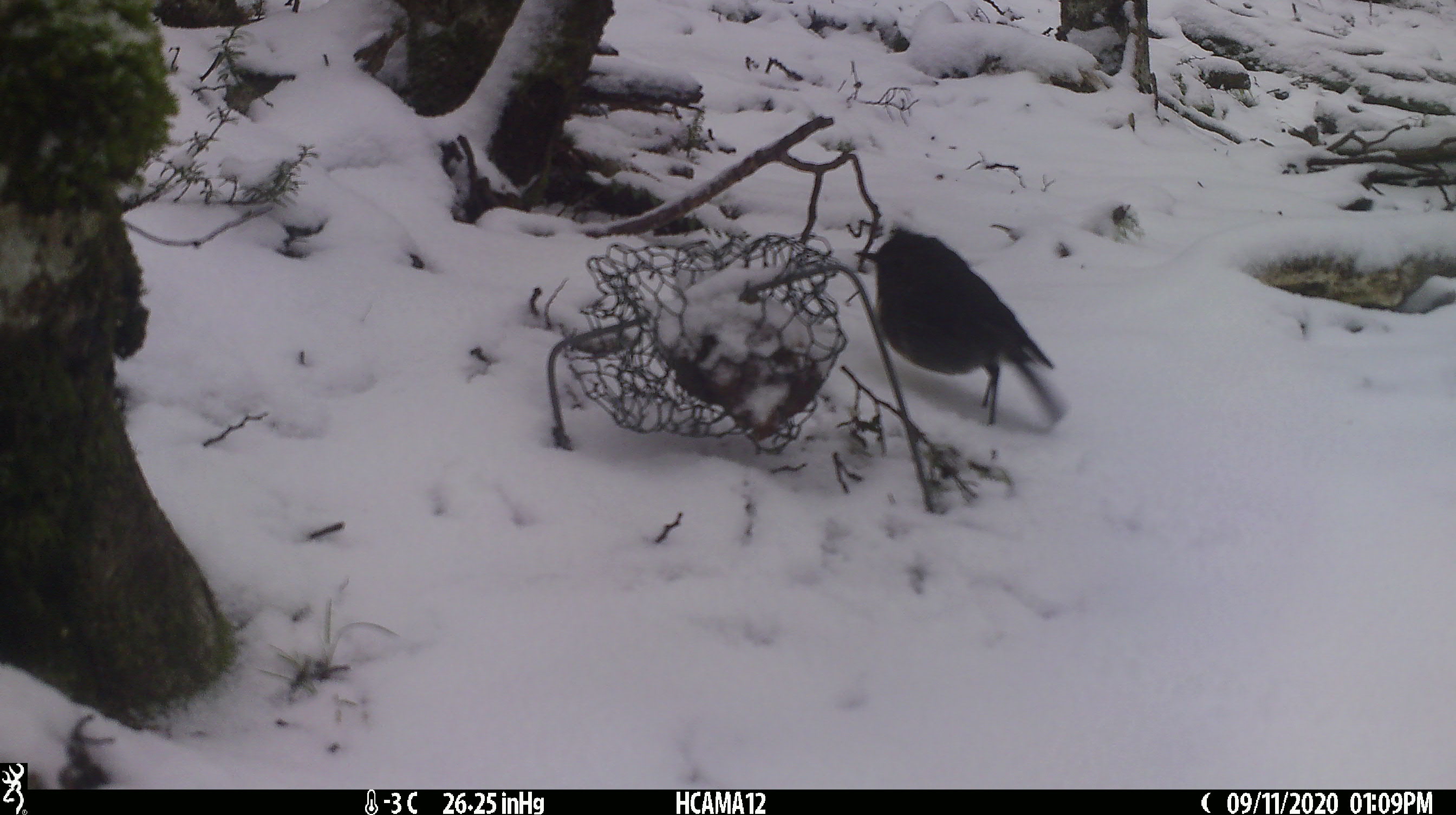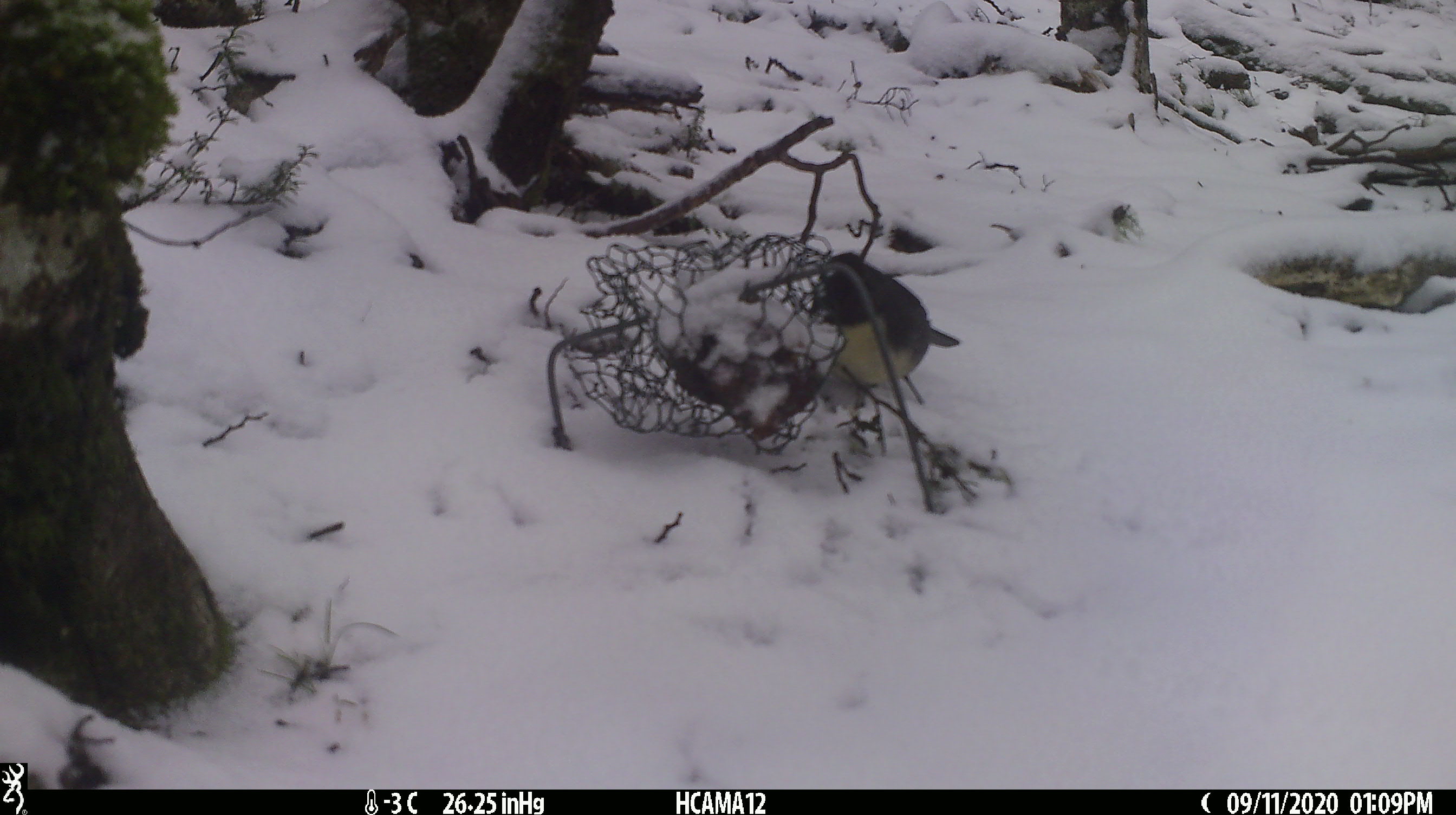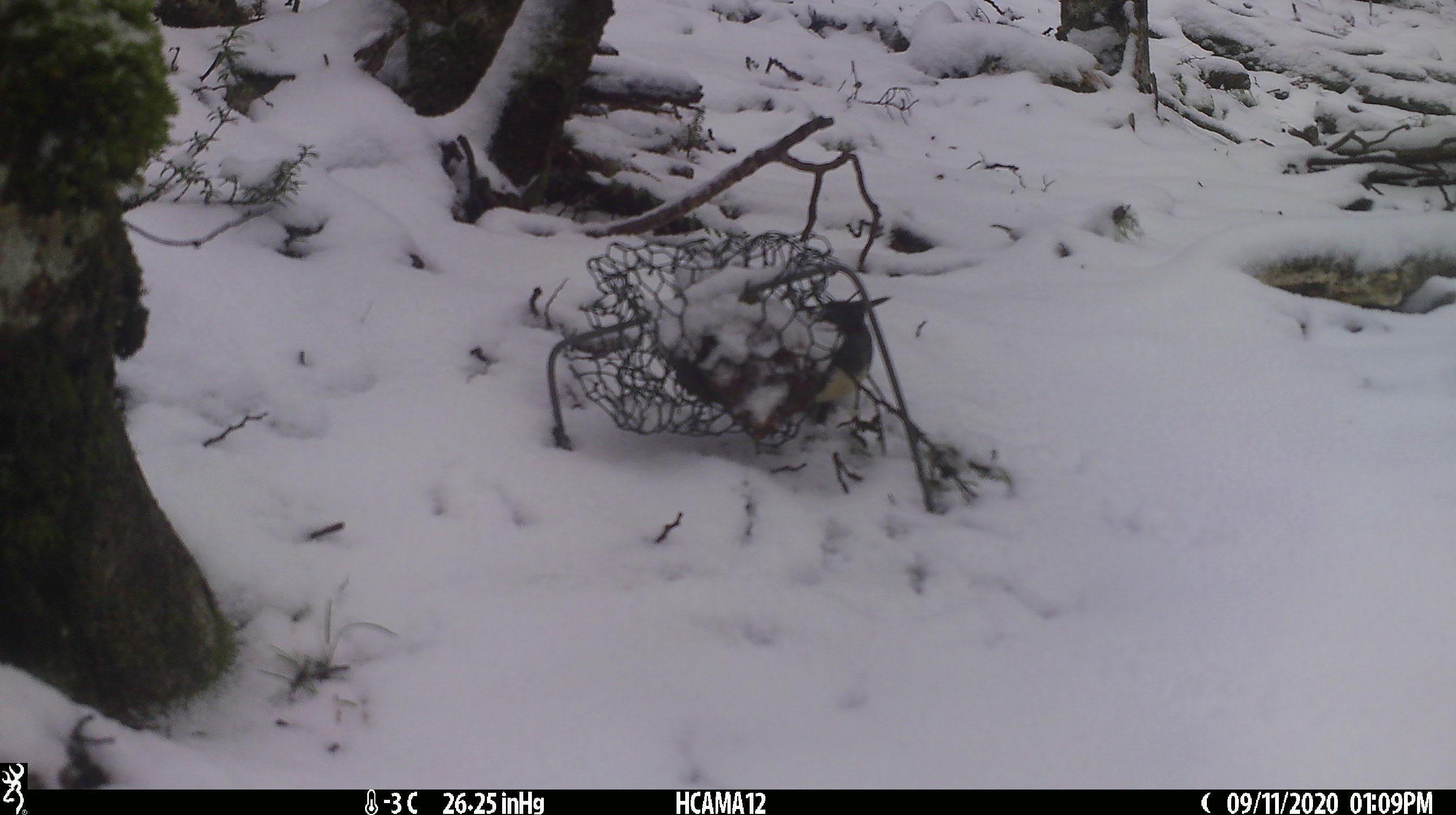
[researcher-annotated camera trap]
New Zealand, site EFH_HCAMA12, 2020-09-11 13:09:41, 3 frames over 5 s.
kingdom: Animalia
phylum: Chordata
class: Aves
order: Passeriformes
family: Petroicidae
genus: Petroica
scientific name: Petroica australis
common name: new zealand robin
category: robin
Robin (new zealand robin) (Petroica australis).